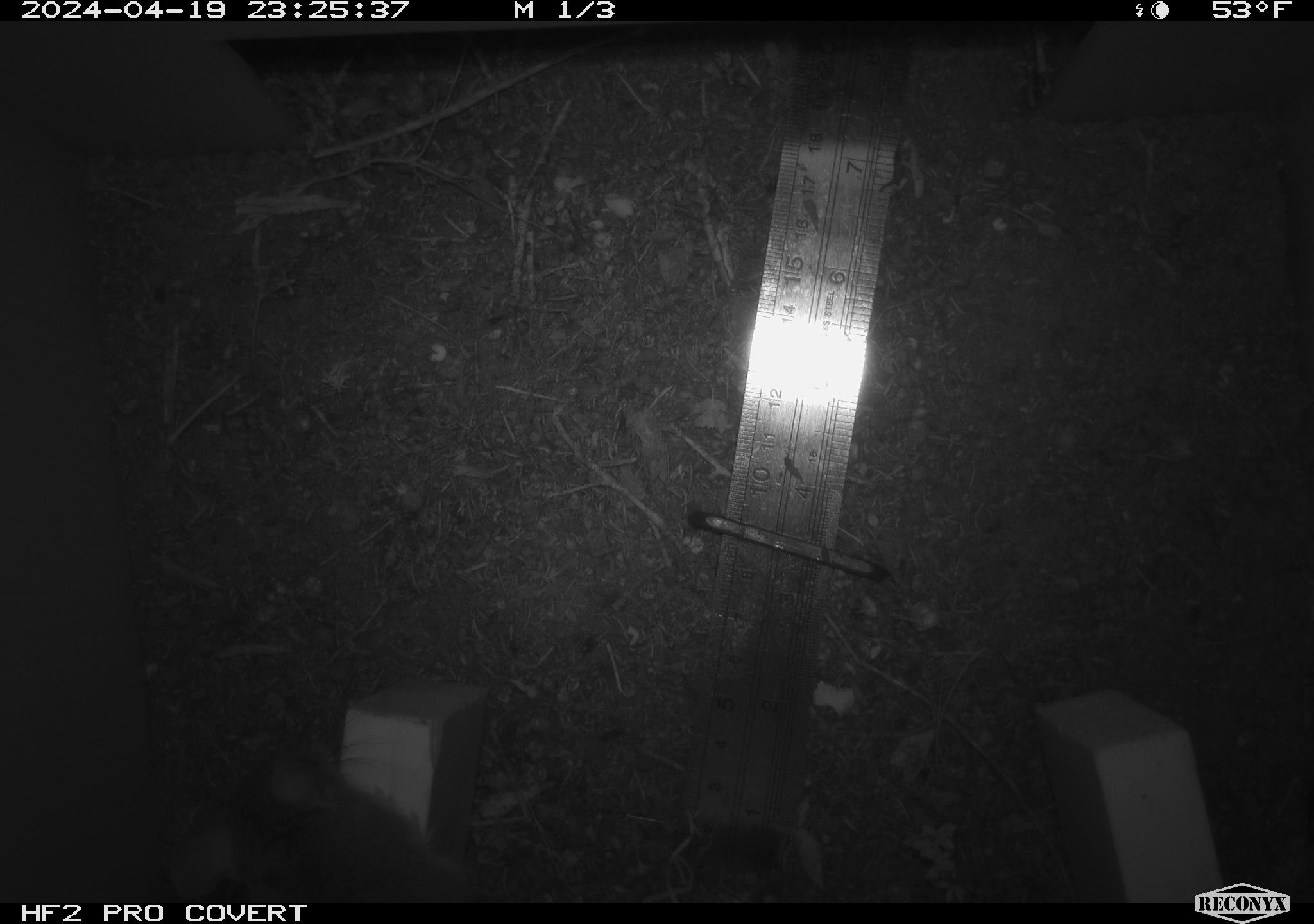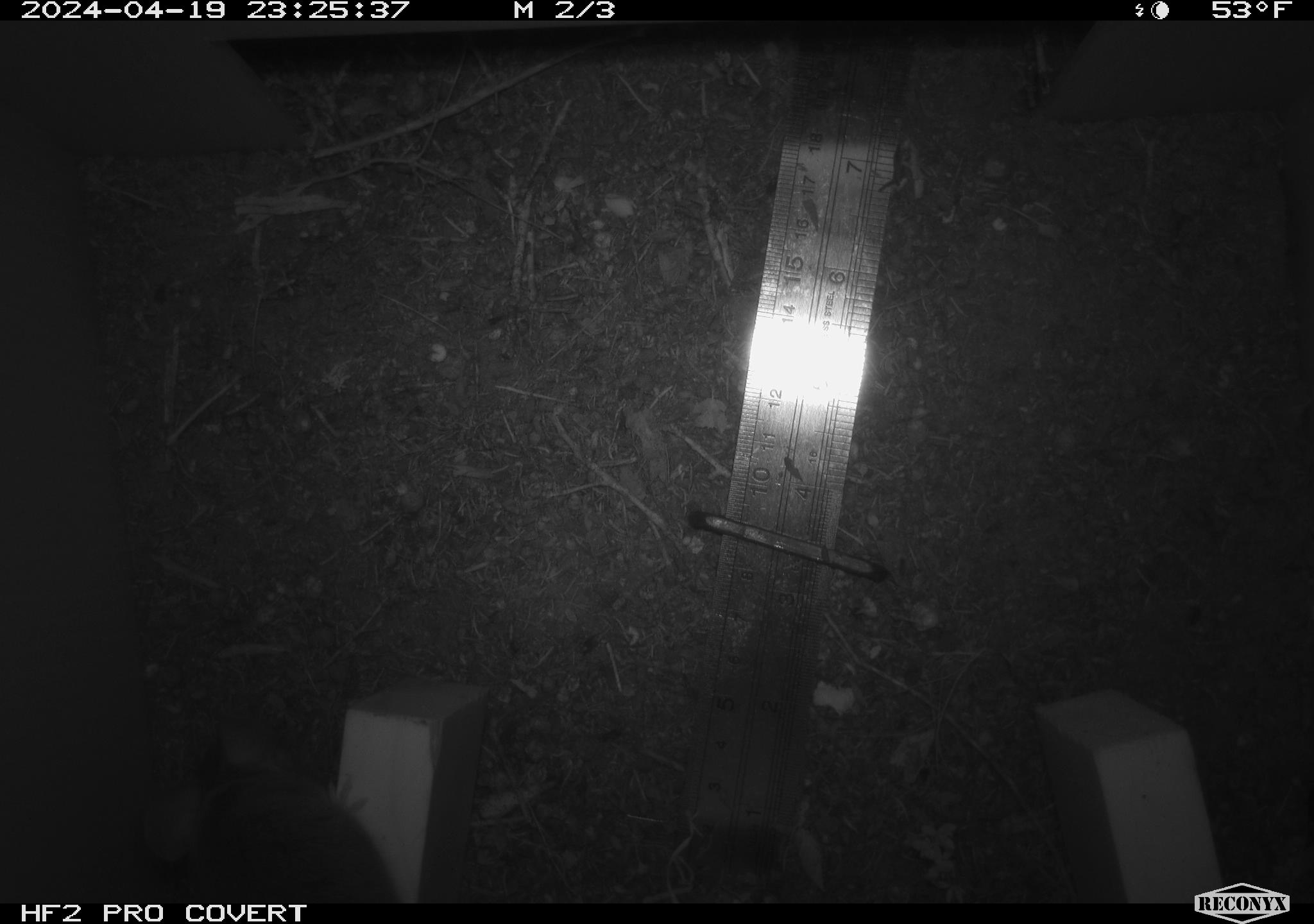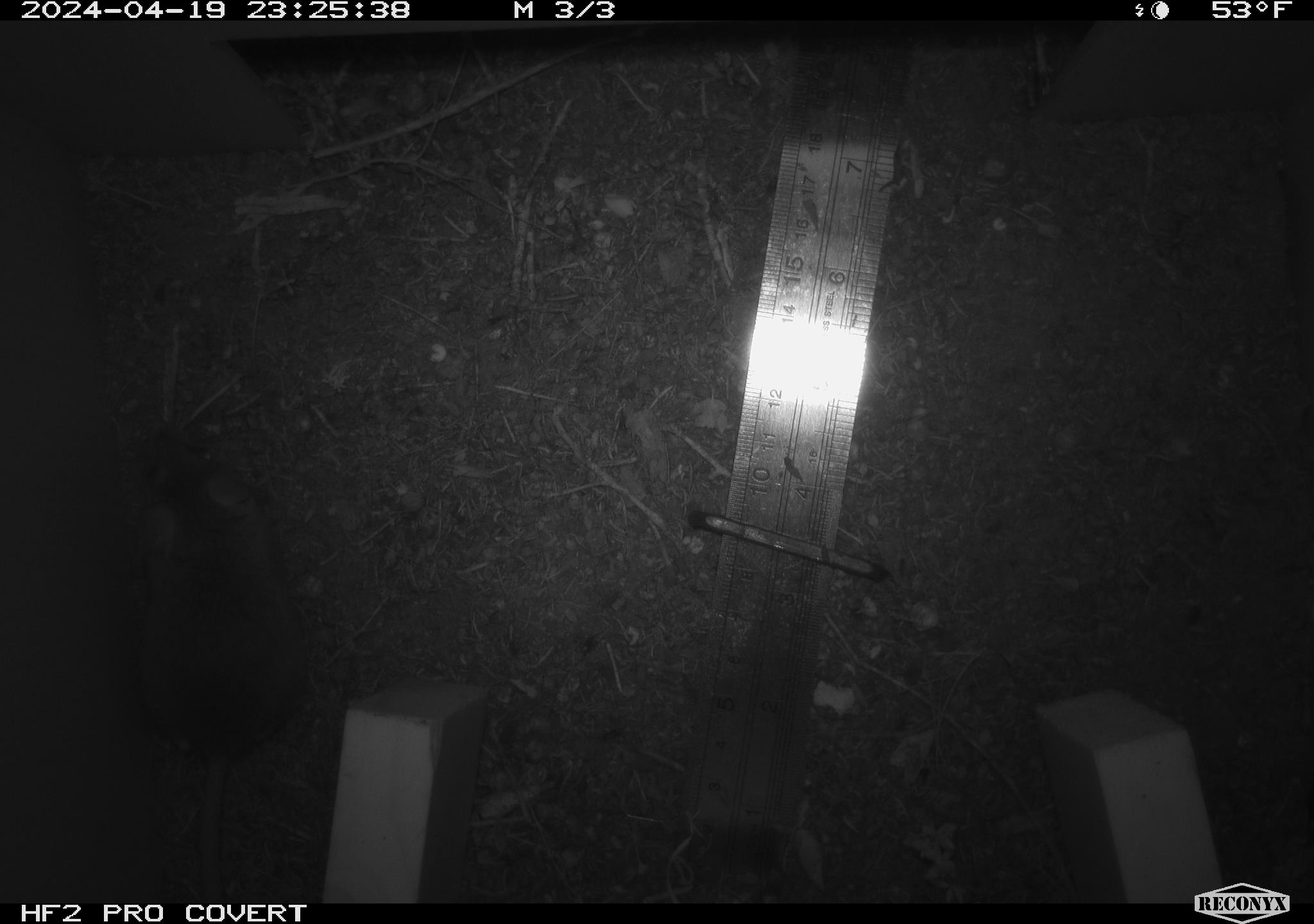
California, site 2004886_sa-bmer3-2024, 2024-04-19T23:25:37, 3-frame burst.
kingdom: Animalia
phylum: Chordata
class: Mammalia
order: Rodentia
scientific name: Rodentia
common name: mouse species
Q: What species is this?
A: Mouse species (Rodentia).